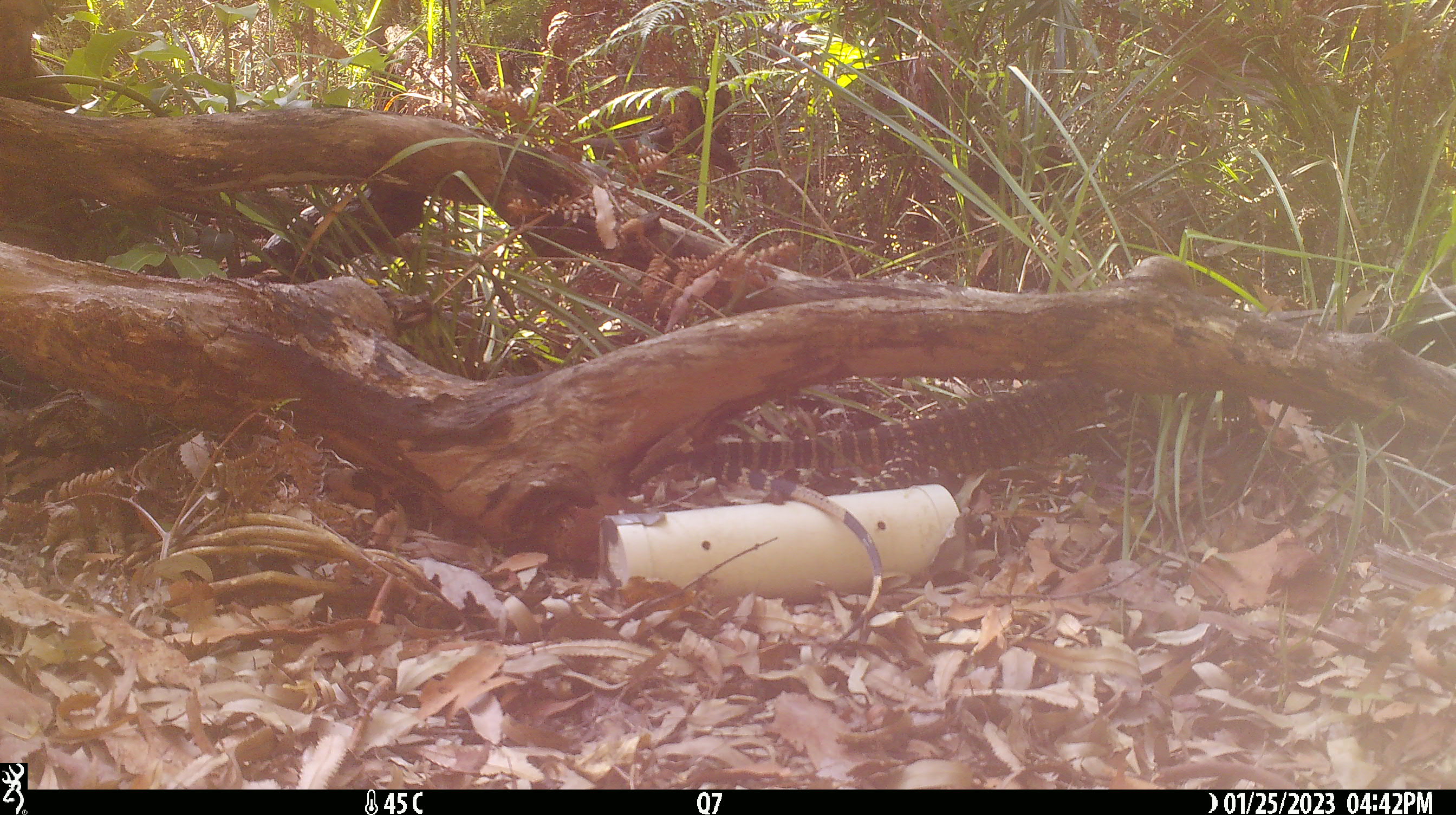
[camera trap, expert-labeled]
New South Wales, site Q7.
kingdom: Animalia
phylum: Chordata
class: Reptilia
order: Squamata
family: Varanidae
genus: Varanus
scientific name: Varanus varius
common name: lace monitor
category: goanna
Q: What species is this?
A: Goanna (lace monitor) (Varanus varius).